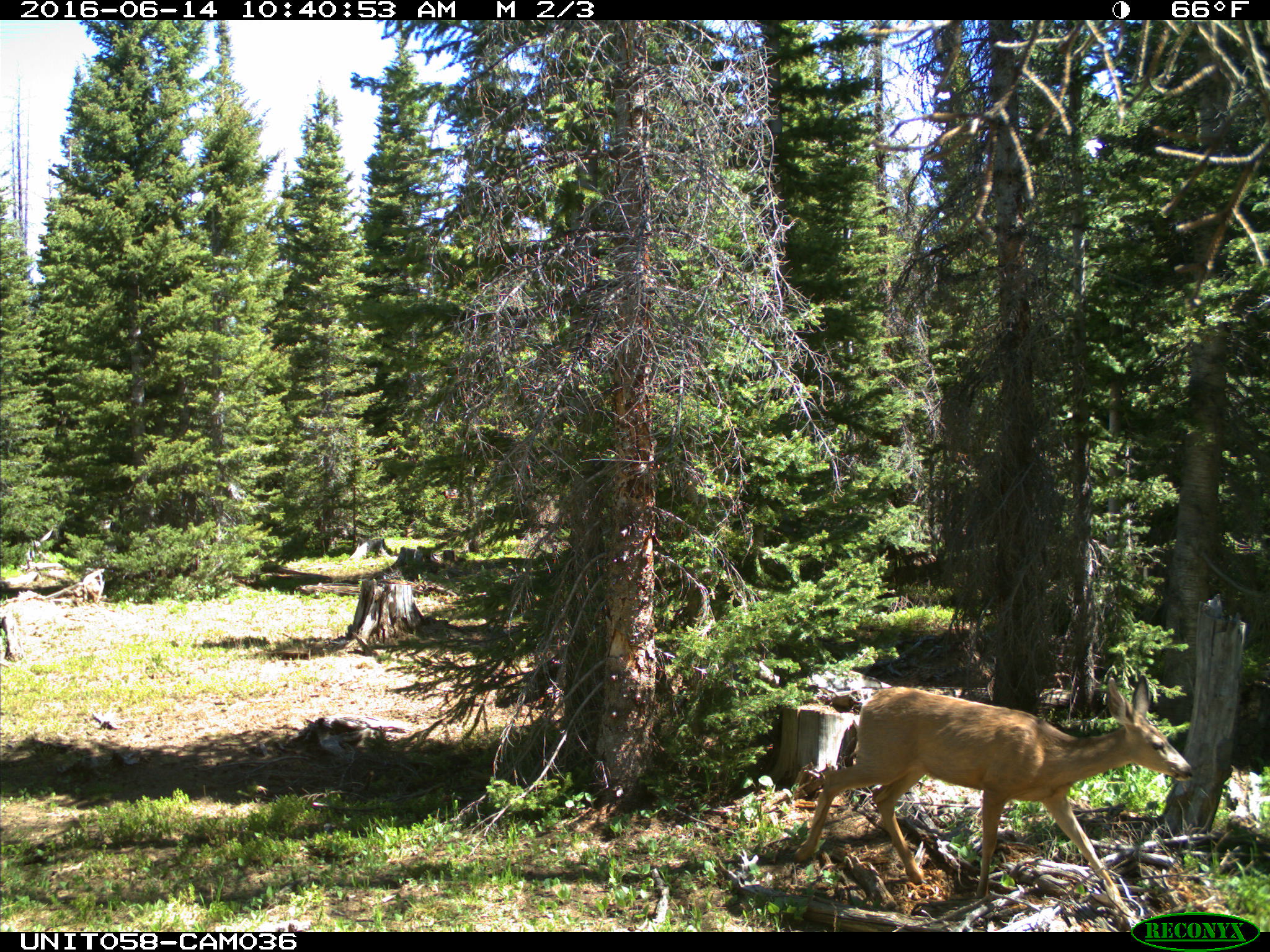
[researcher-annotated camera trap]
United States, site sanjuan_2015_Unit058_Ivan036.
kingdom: Animalia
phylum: Chordata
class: Mammalia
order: Artiodactyla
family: Cervidae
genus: Odocoileus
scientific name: Odocoileus hemionus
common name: mule deer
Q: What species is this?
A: Odocoileus hemionus (mule deer).